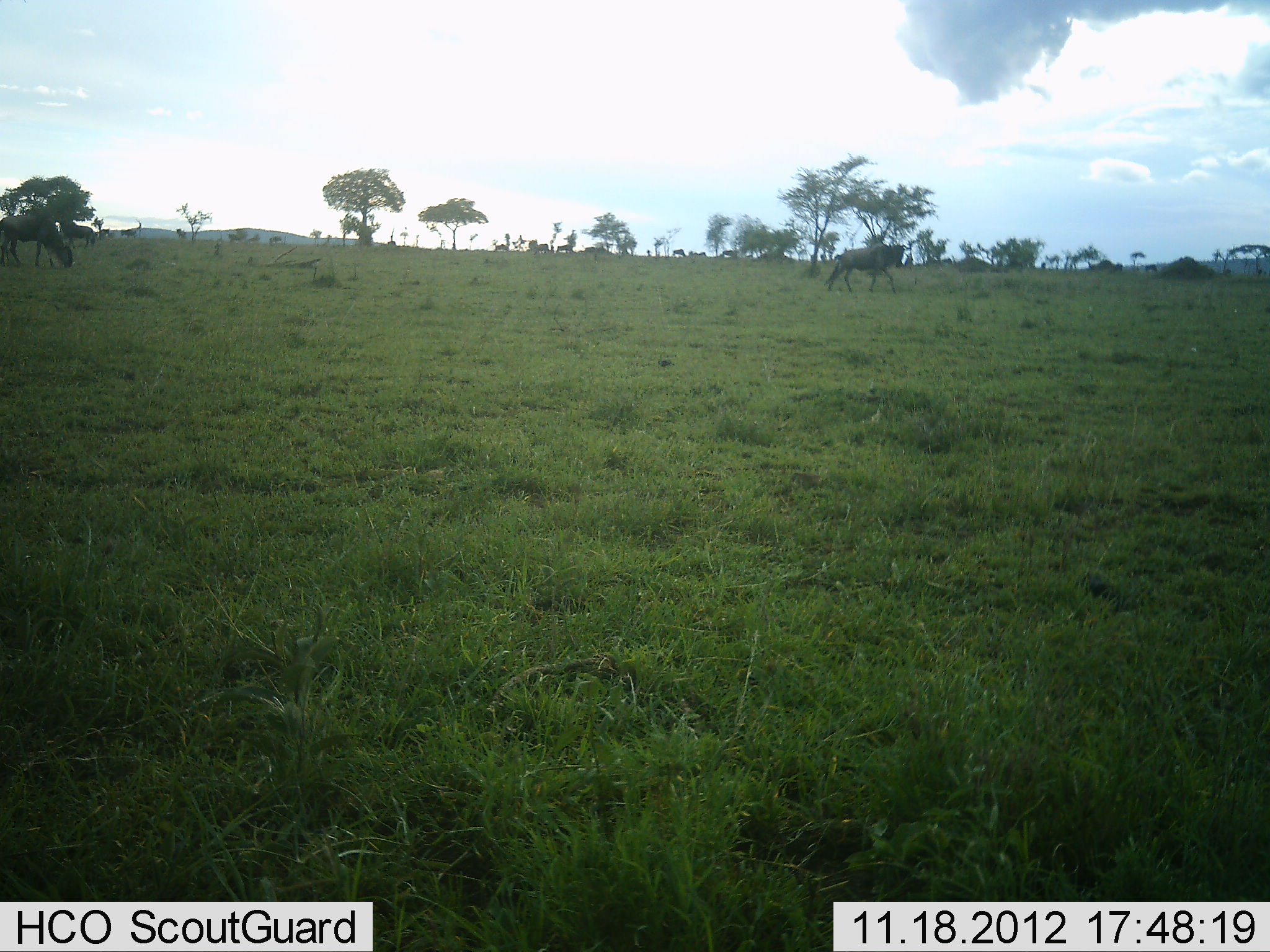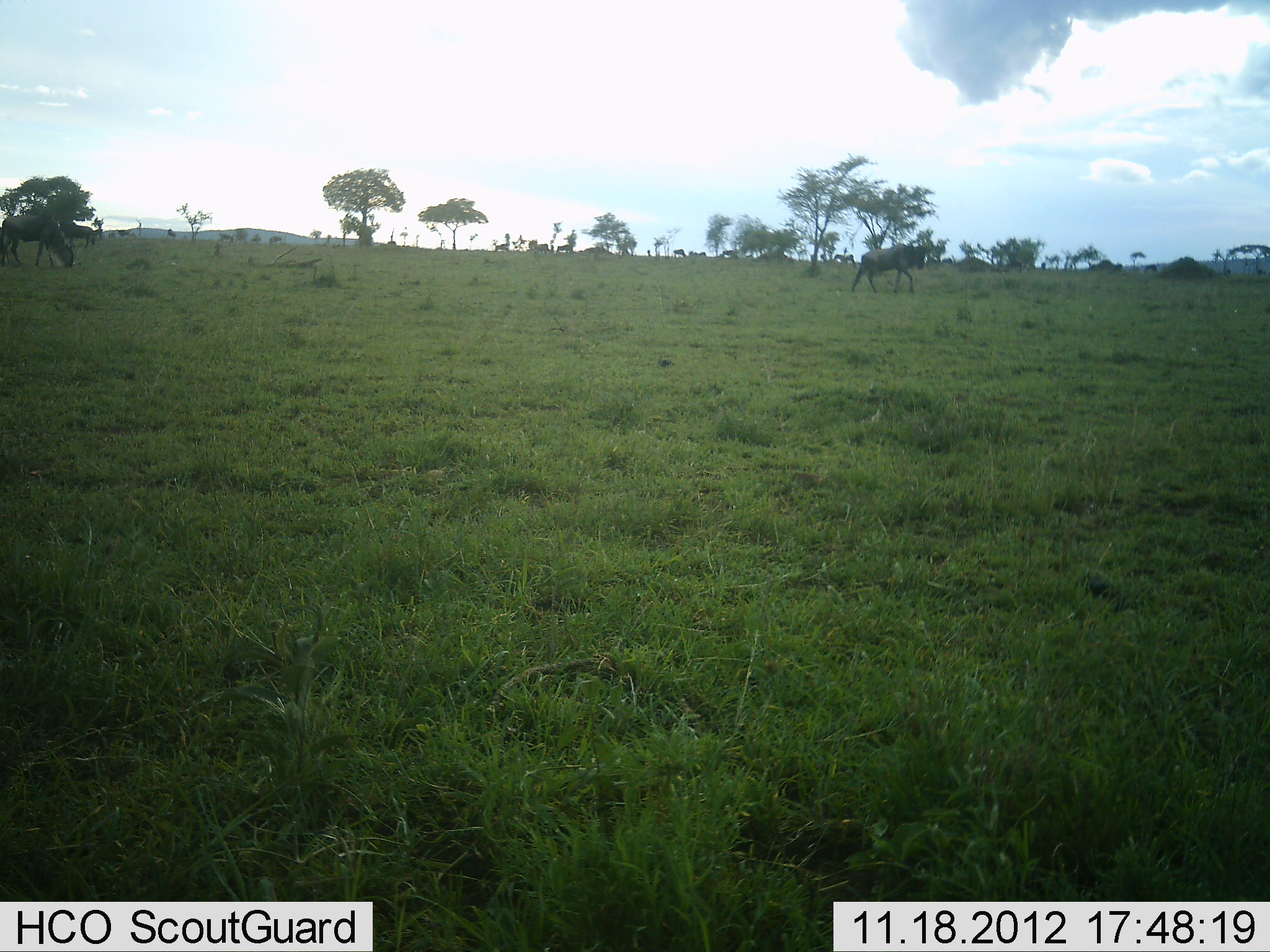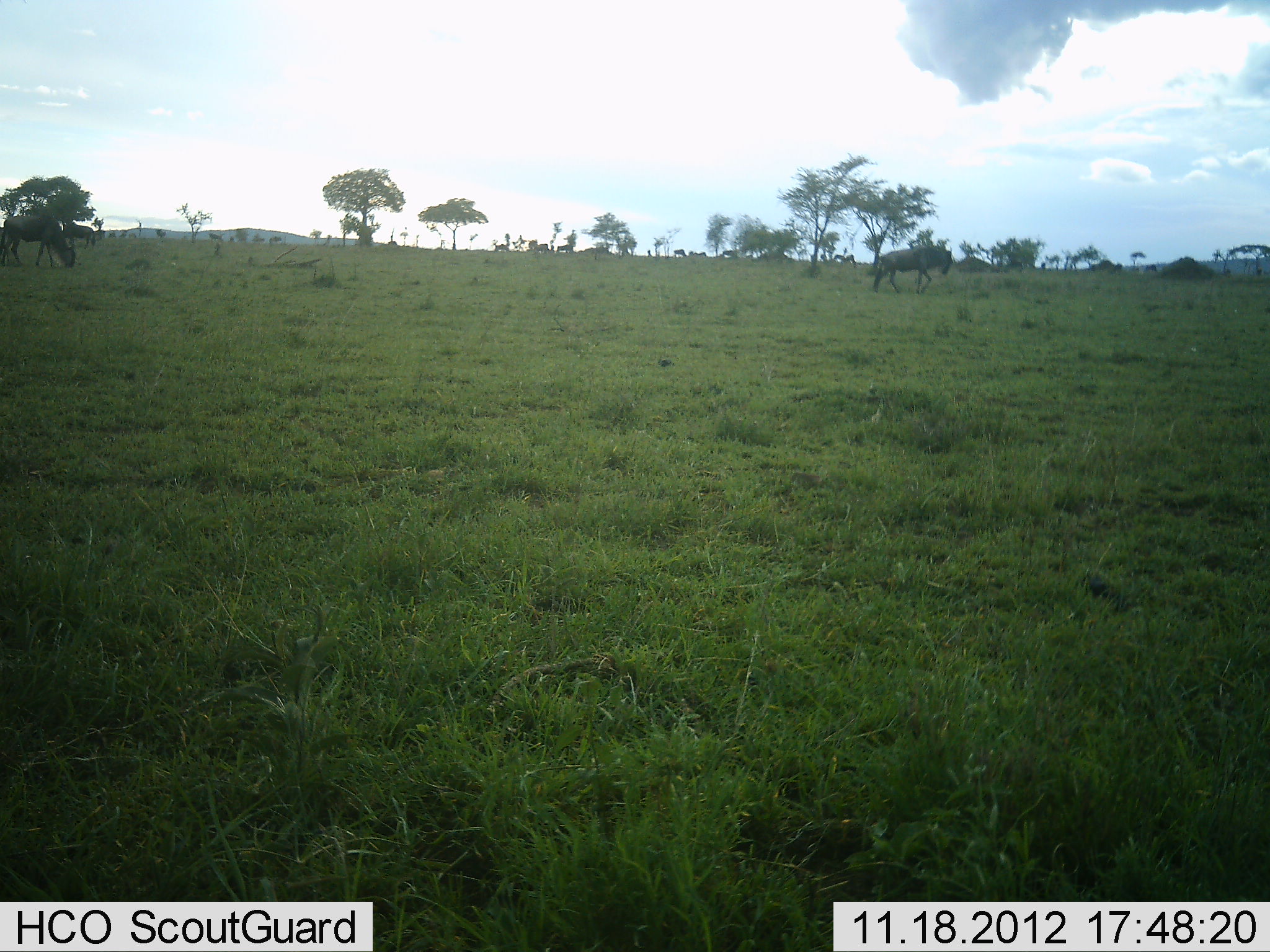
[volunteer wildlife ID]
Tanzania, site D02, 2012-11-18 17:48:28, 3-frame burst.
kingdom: Animalia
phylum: Chordata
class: Mammalia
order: Artiodactyla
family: Bovidae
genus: Connochaetes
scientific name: Connochaetes taurinus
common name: blue wildebeest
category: wildebeest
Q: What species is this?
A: Wildebeest (blue wildebeest) (Connochaetes taurinus).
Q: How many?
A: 7.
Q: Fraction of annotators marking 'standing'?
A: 20%.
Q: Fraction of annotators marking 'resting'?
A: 0%.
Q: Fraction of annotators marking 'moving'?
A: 90%.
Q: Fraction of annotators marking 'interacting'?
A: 0%.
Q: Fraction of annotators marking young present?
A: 0%.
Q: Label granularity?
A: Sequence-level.